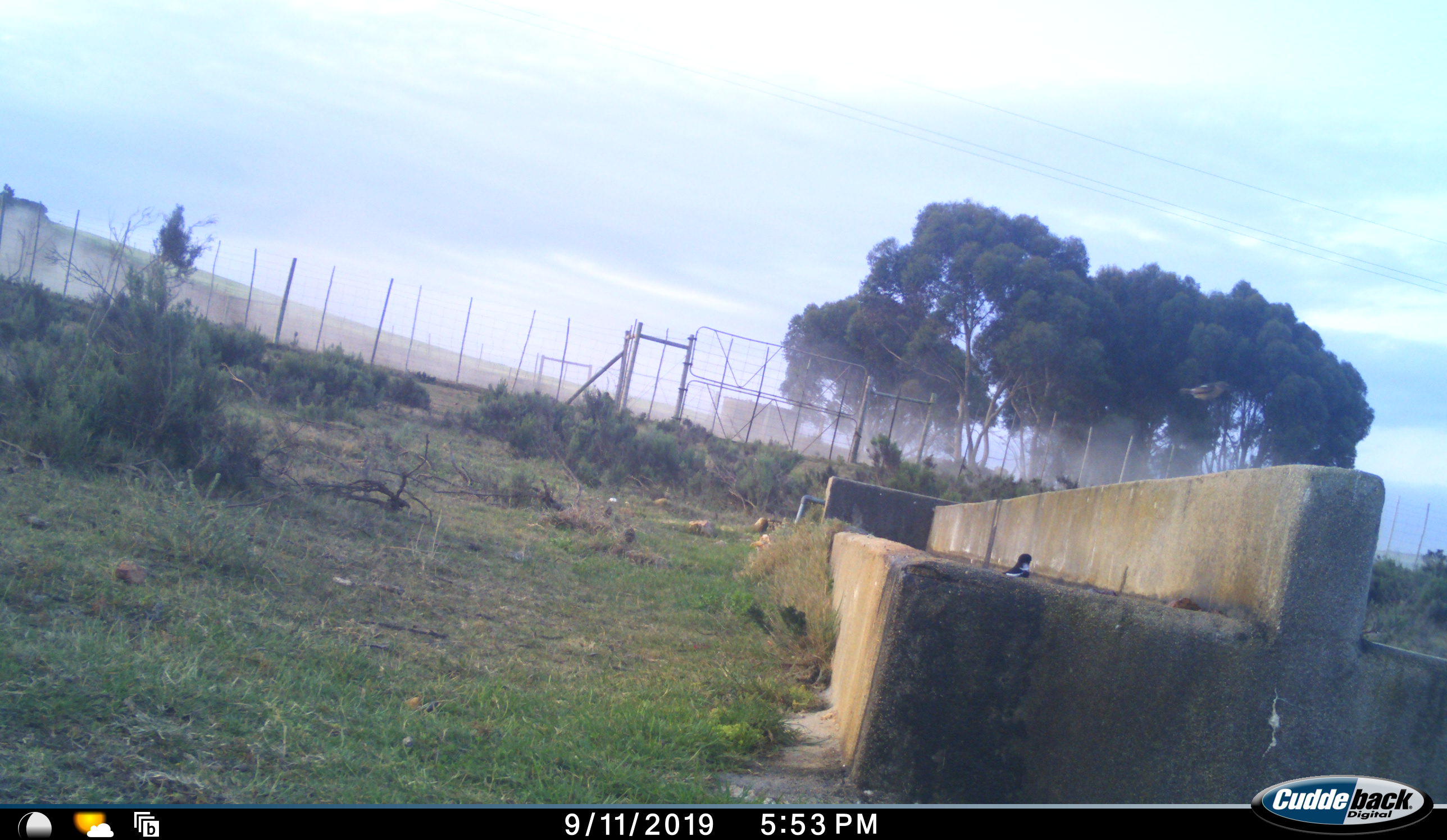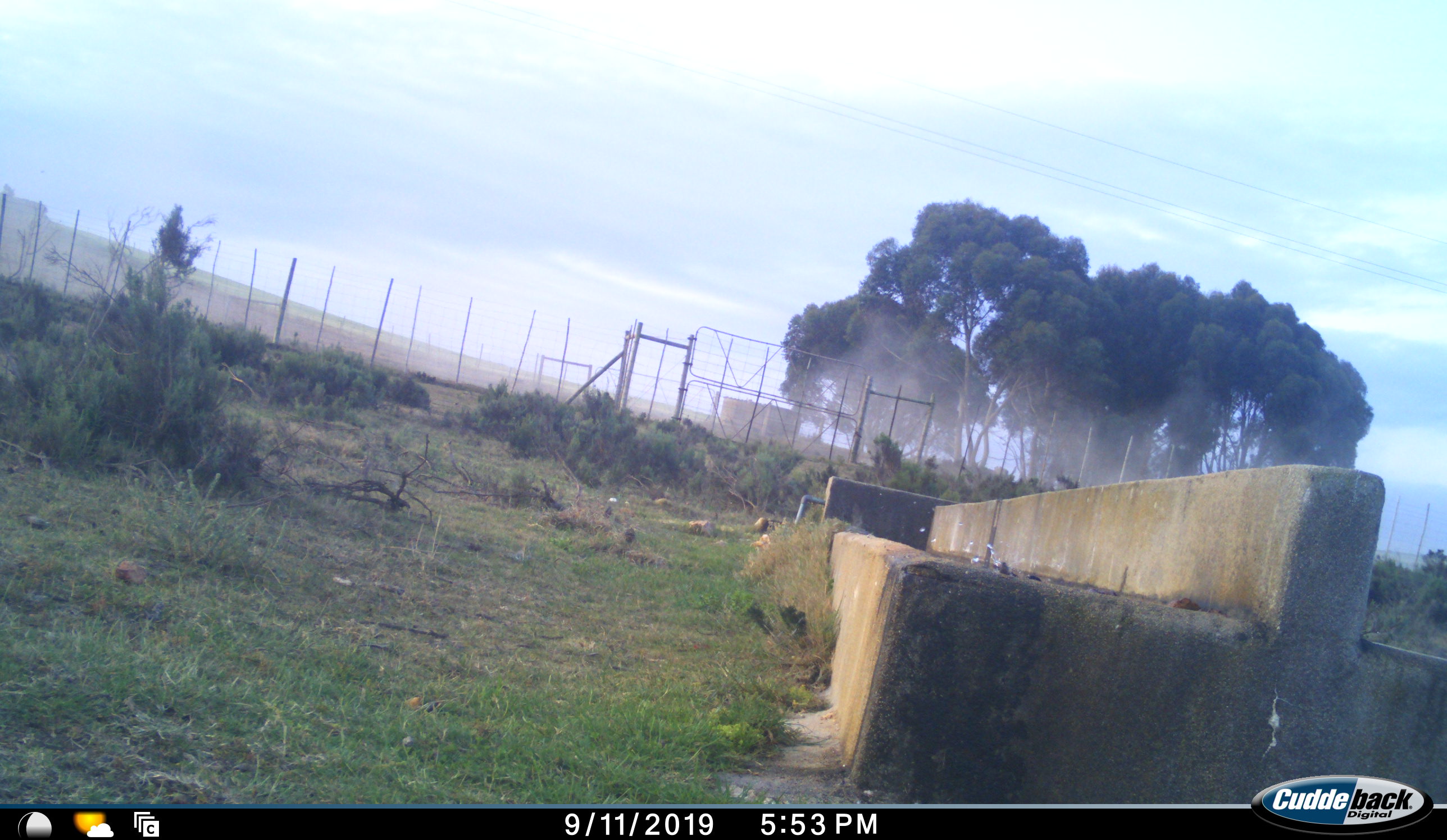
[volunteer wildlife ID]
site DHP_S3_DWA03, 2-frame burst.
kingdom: Animalia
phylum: Chordata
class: Aves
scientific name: Aves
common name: bird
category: birdother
Birdother (bird) (Aves), count 1. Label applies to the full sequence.